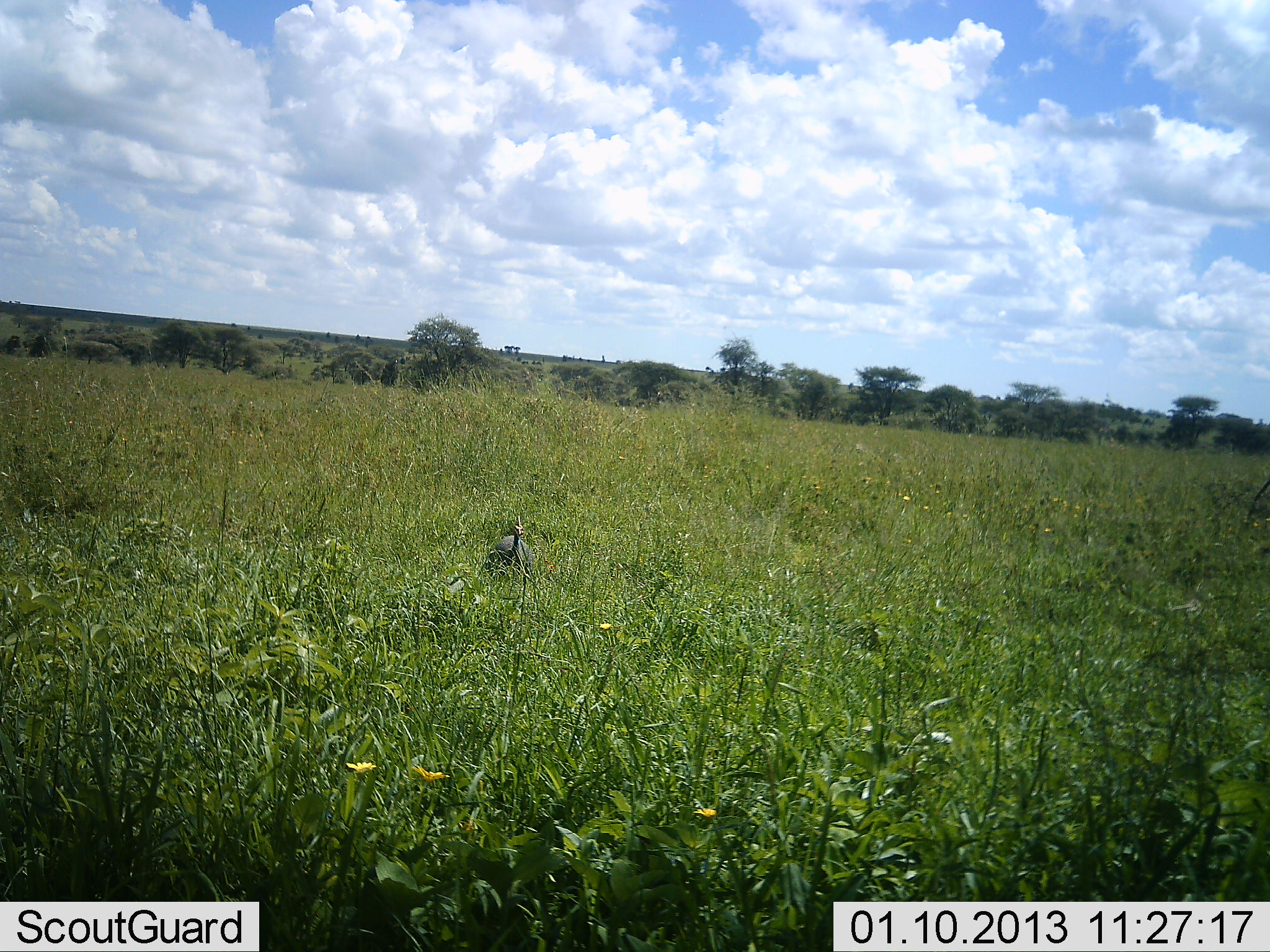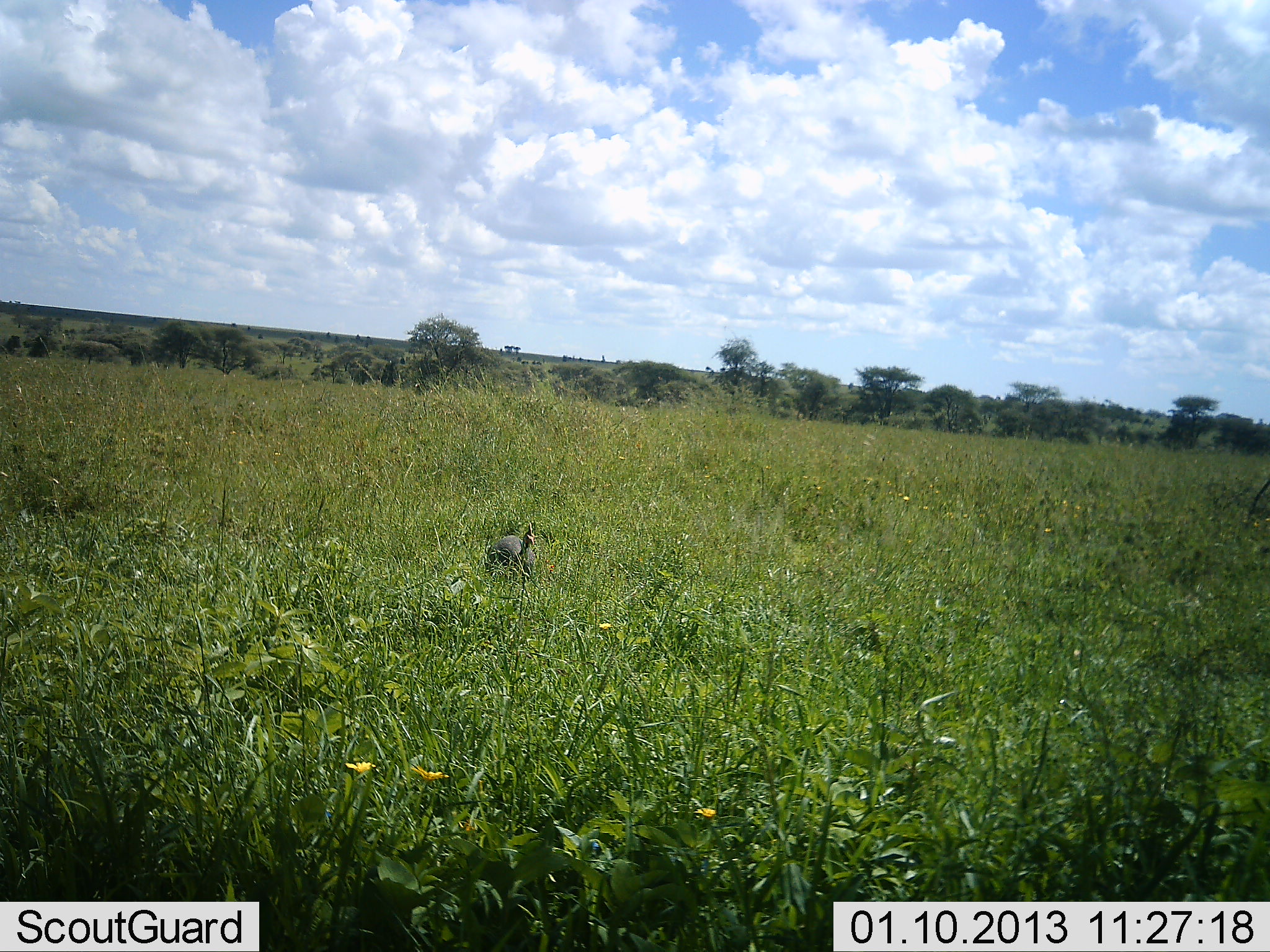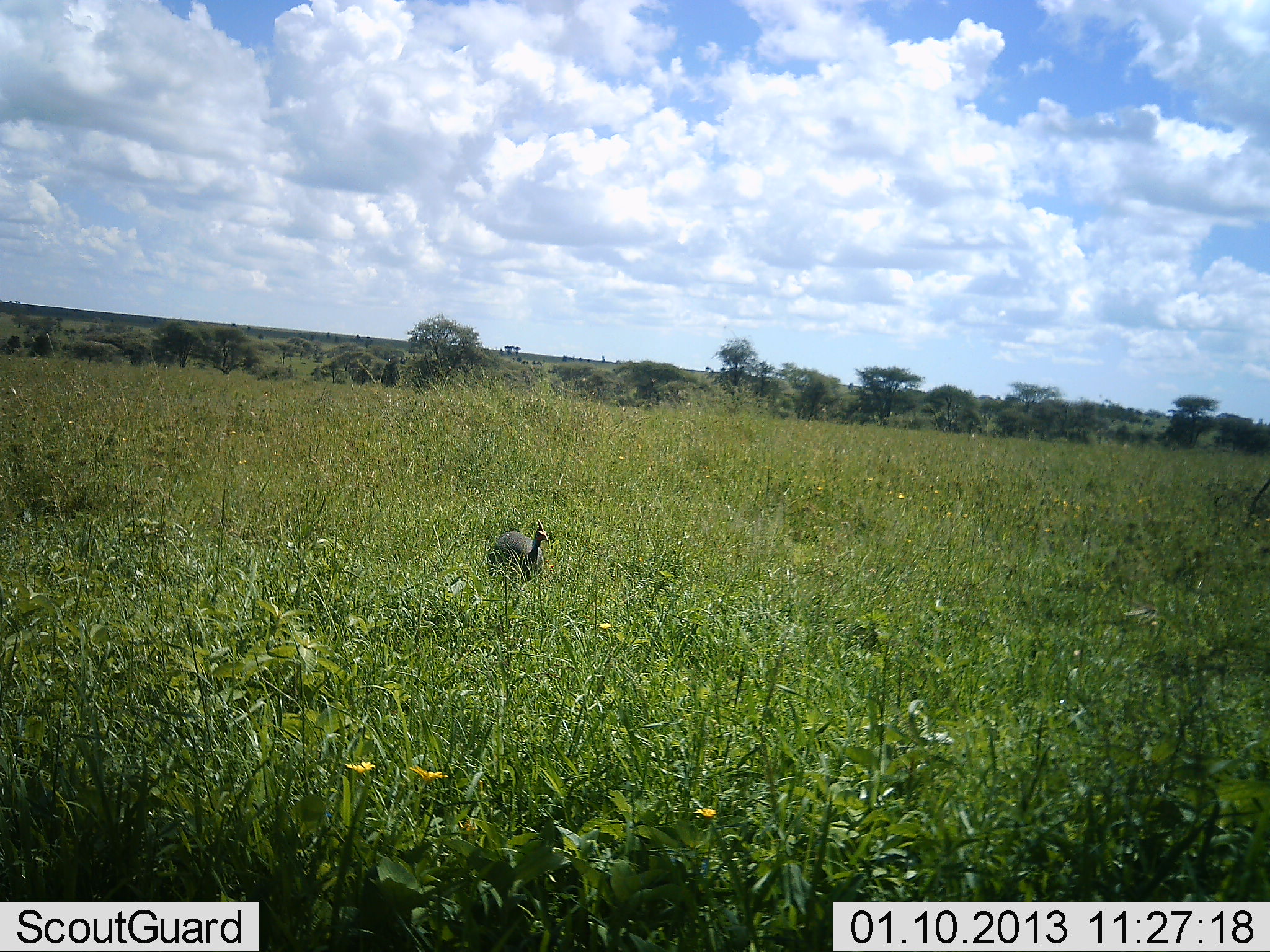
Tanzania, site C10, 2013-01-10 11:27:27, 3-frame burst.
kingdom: Animalia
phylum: Chordata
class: Aves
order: Galliformes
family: Numididae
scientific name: Numididae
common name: guinea fowl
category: guineafowl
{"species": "guineafowl (guinea fowl) (Numididae)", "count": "1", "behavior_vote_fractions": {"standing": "53%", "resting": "5%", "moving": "42%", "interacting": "0%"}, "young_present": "0%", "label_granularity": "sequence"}